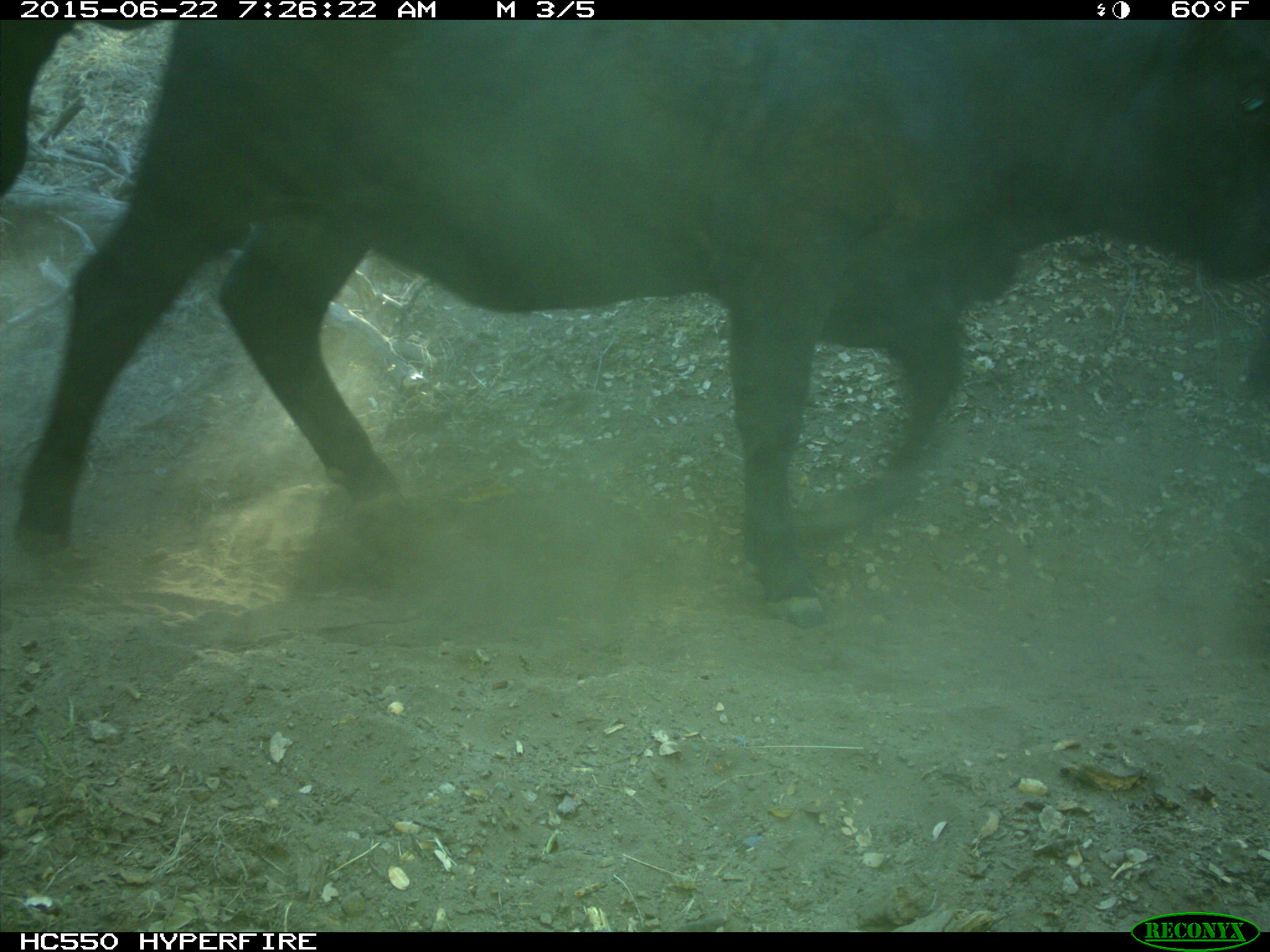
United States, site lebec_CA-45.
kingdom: Animalia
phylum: Chordata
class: Mammalia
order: Artiodactyla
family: Bovidae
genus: Bos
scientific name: Bos taurus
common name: domestic cow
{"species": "Bos taurus (domestic cow)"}